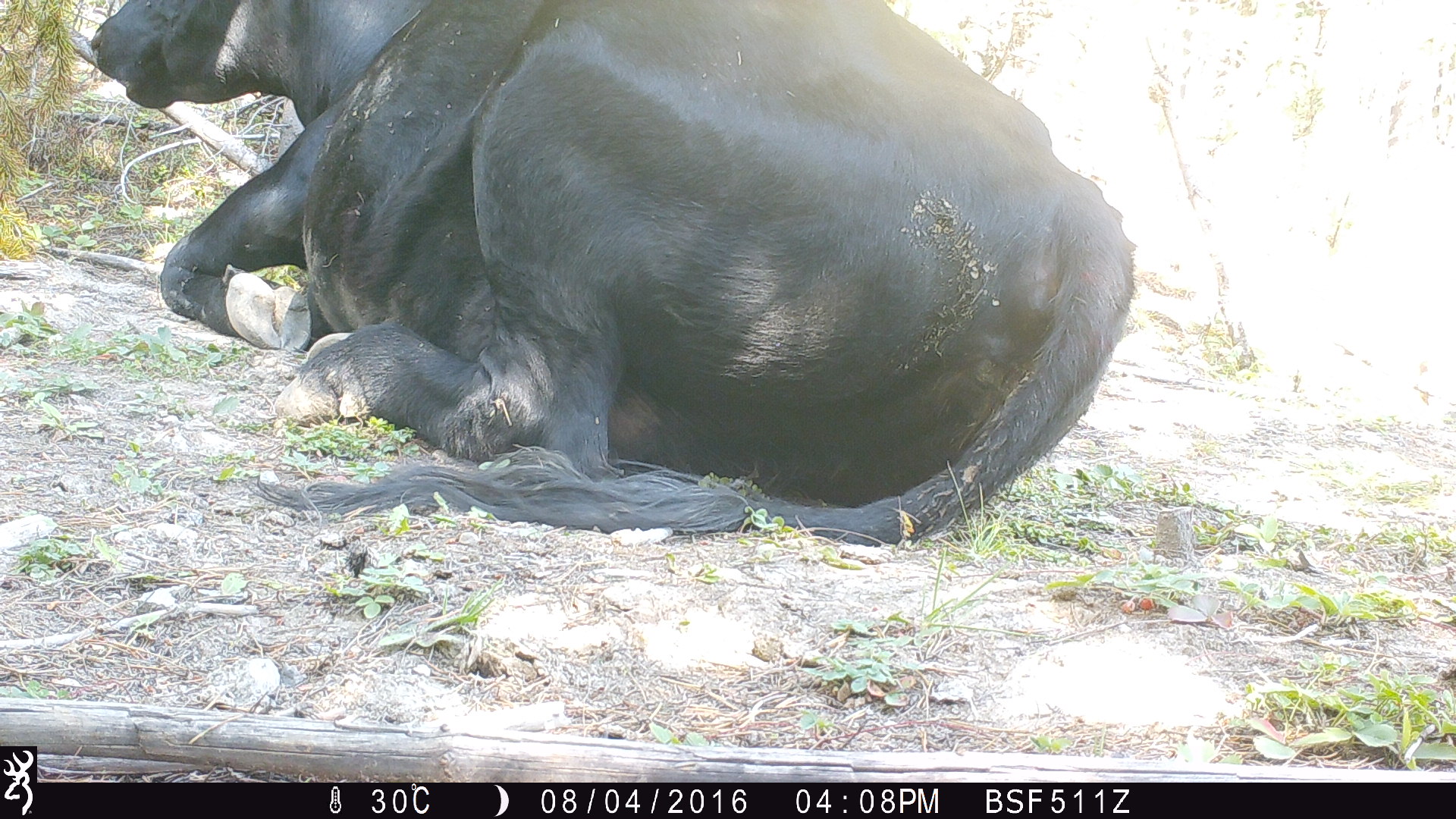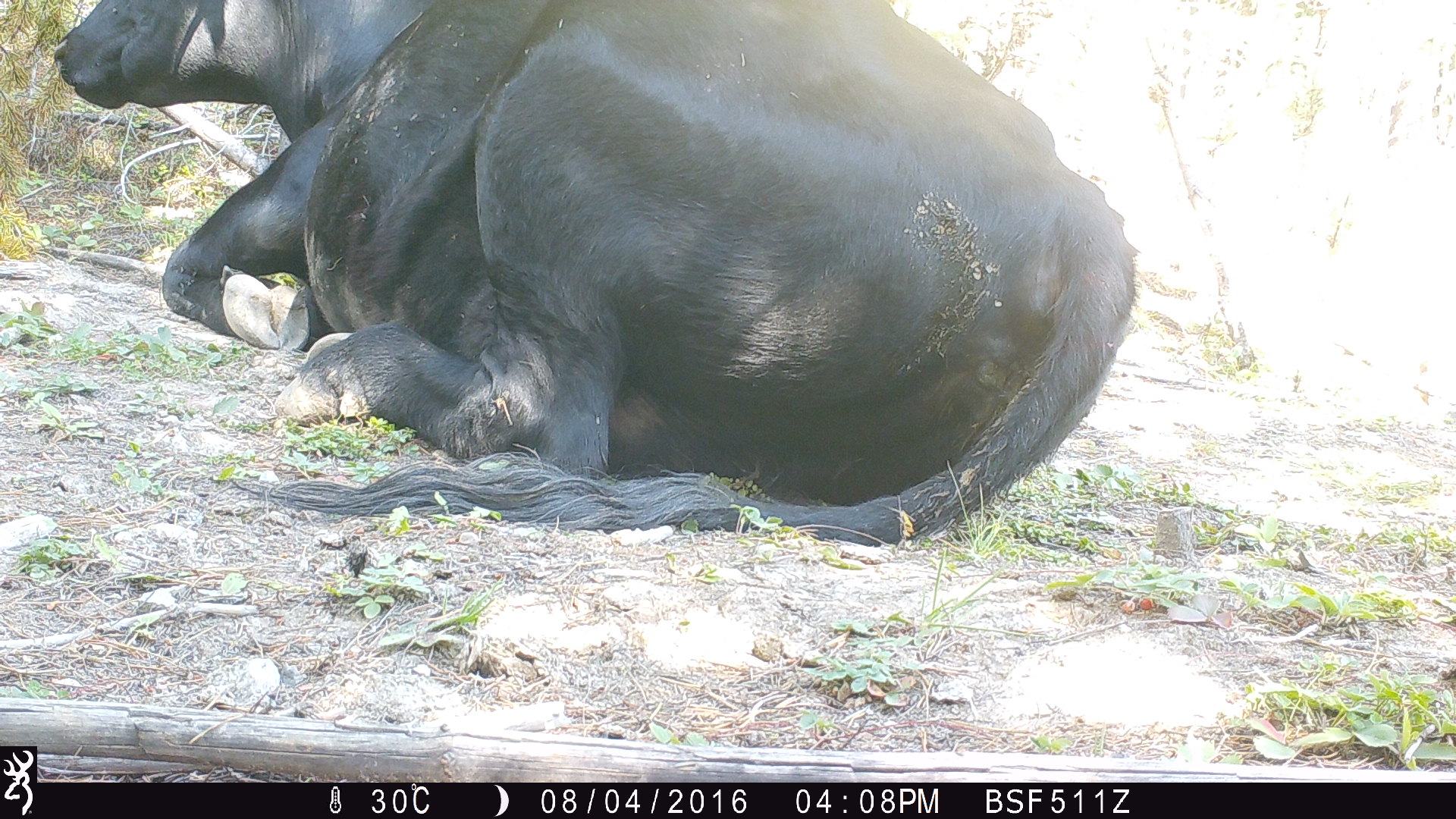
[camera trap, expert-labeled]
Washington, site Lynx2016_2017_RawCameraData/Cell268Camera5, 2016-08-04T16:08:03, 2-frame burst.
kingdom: Animalia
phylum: Chordata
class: Mammalia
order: Artiodactyla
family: Bovidae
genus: Bos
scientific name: Bos taurus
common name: domestic cattle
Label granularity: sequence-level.